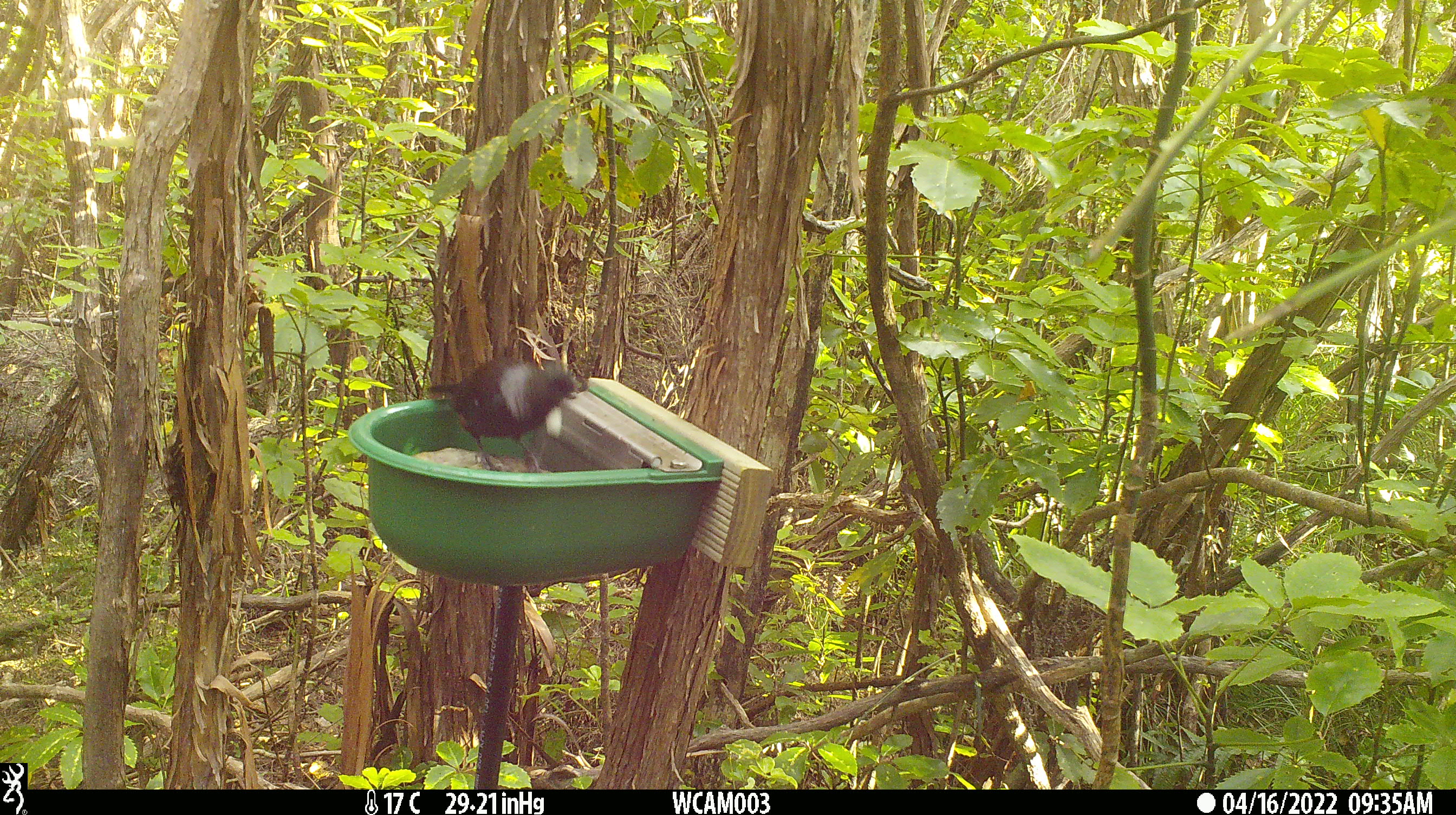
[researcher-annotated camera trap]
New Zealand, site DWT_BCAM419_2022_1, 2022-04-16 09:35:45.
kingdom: Animalia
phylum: Chordata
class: Aves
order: Passeriformes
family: Meliphagidae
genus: Prosthemadera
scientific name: Prosthemadera novaeseelandiae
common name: tui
Tui (Prosthemadera novaeseelandiae).